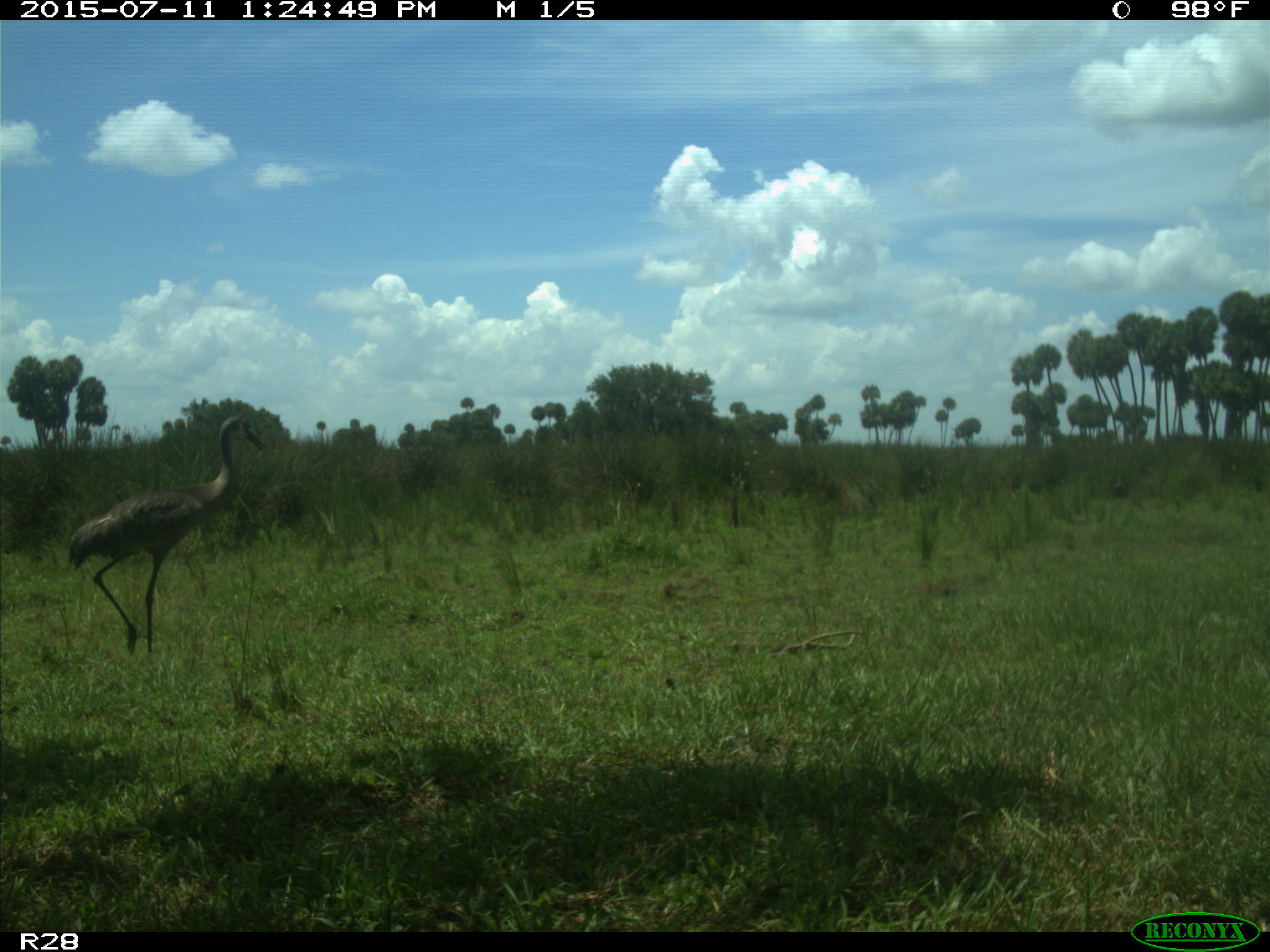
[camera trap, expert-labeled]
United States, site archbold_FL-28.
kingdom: Animalia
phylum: Chordata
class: Aves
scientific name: Aves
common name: birds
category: unidentified bird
Unidentified bird (birds) (Aves).